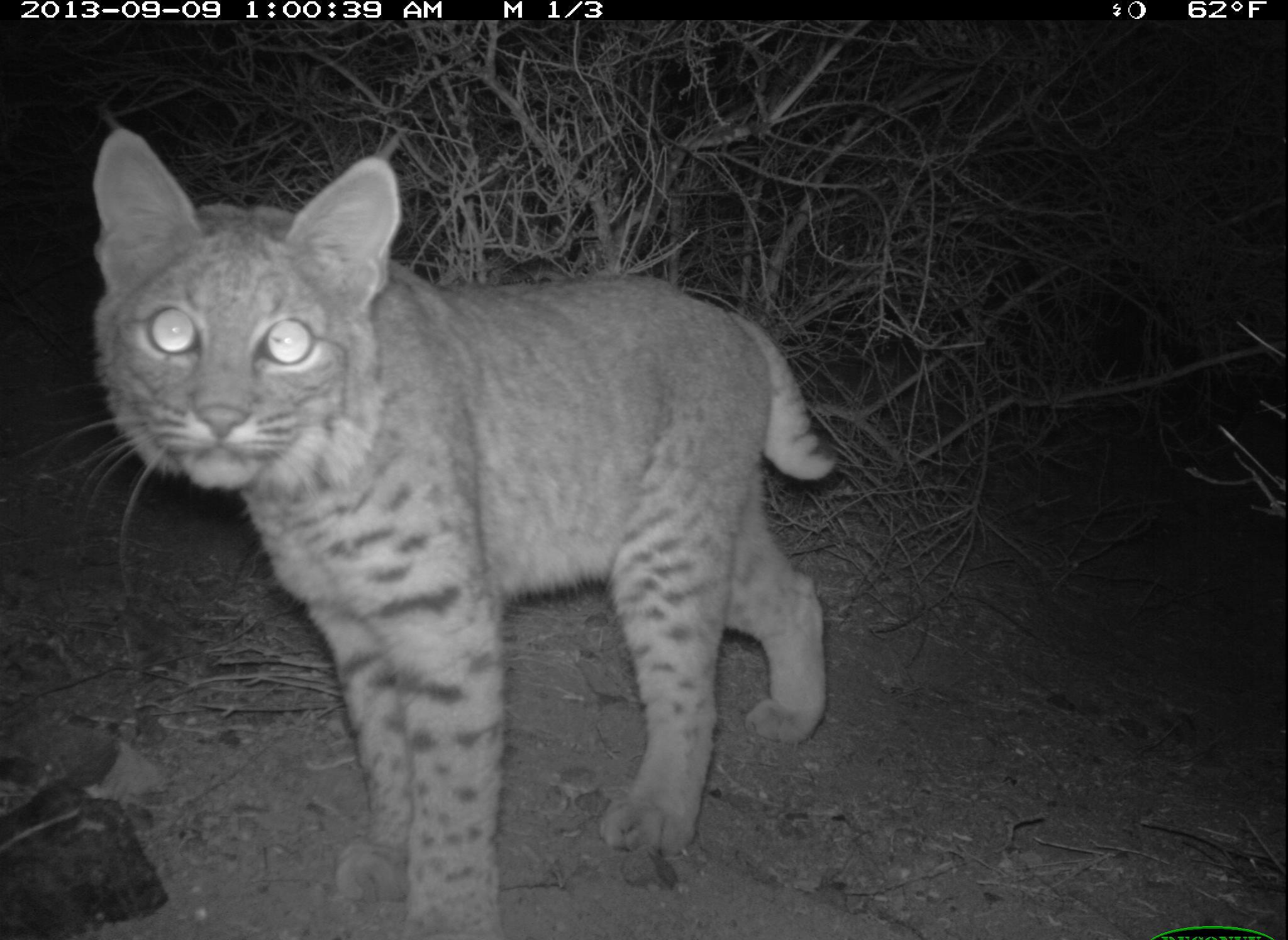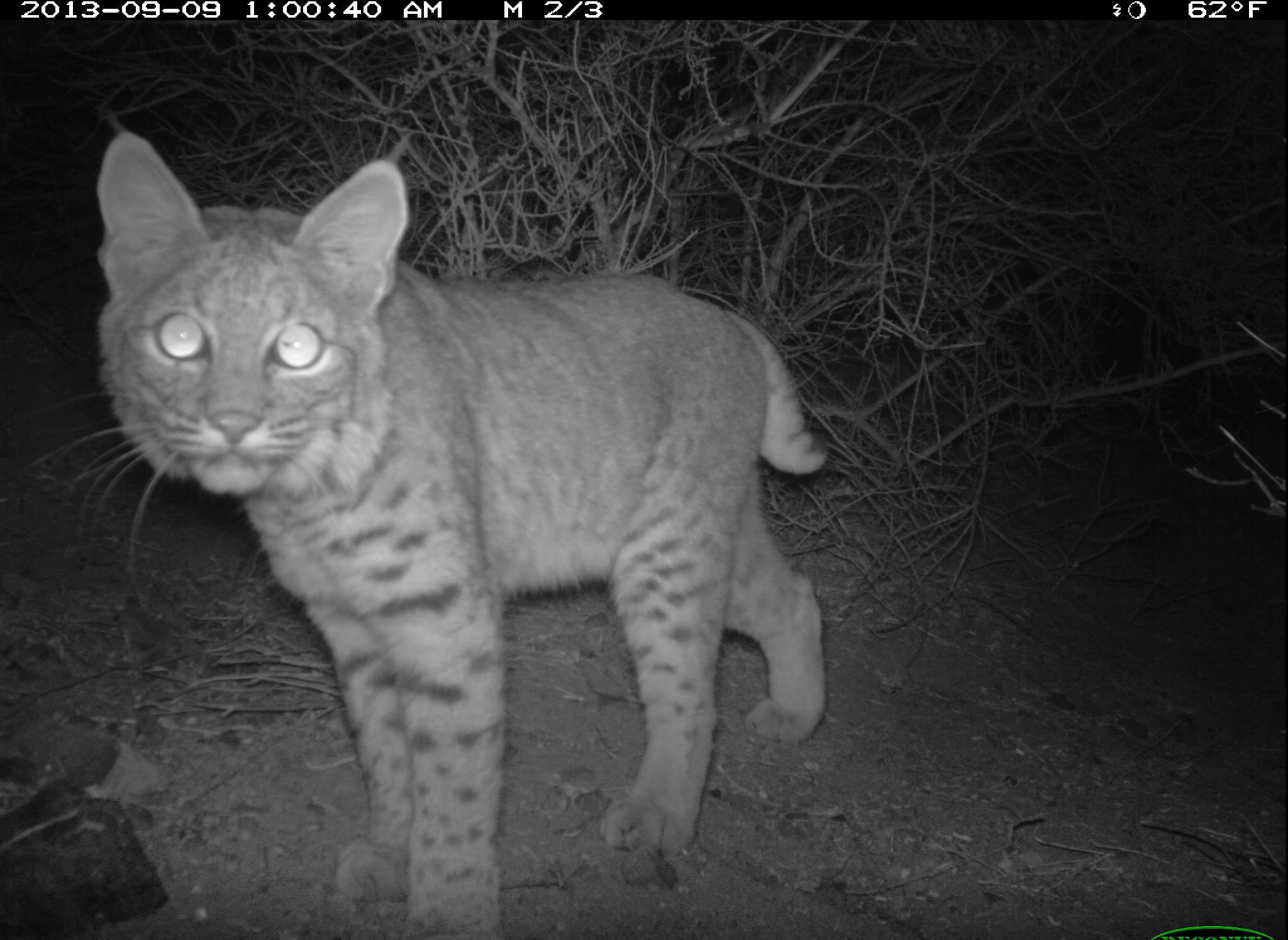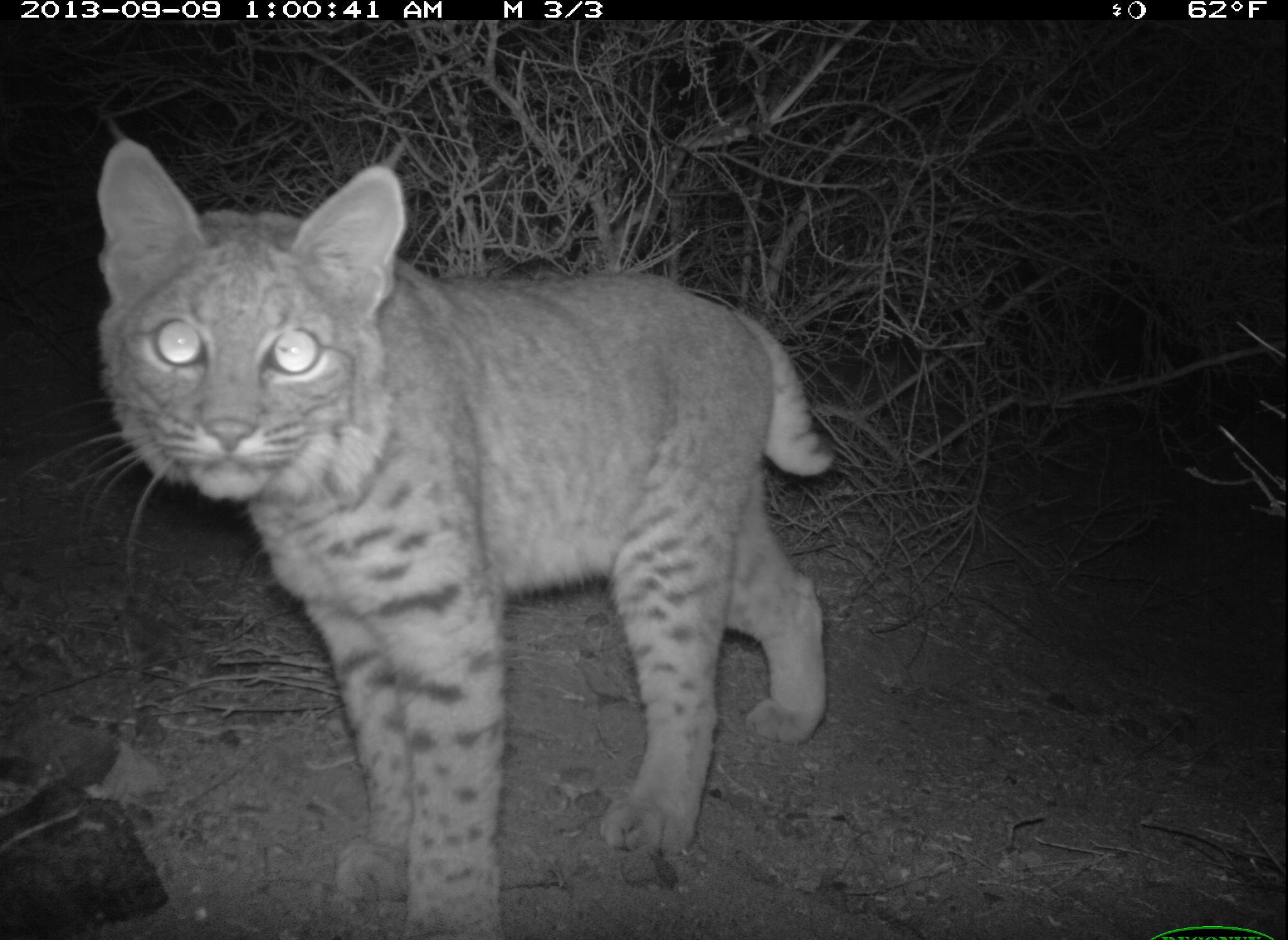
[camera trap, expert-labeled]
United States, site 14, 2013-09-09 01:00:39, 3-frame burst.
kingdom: Animalia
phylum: Chordata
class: Mammalia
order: Carnivora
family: Felidae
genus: Lynx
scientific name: Lynx rufus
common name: bobcat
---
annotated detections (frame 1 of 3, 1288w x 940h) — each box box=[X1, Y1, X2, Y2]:
bobcat: box=[96, 127, 834, 937]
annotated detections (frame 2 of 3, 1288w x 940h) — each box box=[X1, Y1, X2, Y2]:
bobcat: box=[28, 127, 835, 940]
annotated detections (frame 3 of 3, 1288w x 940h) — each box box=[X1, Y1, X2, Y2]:
bobcat: box=[17, 140, 836, 937]